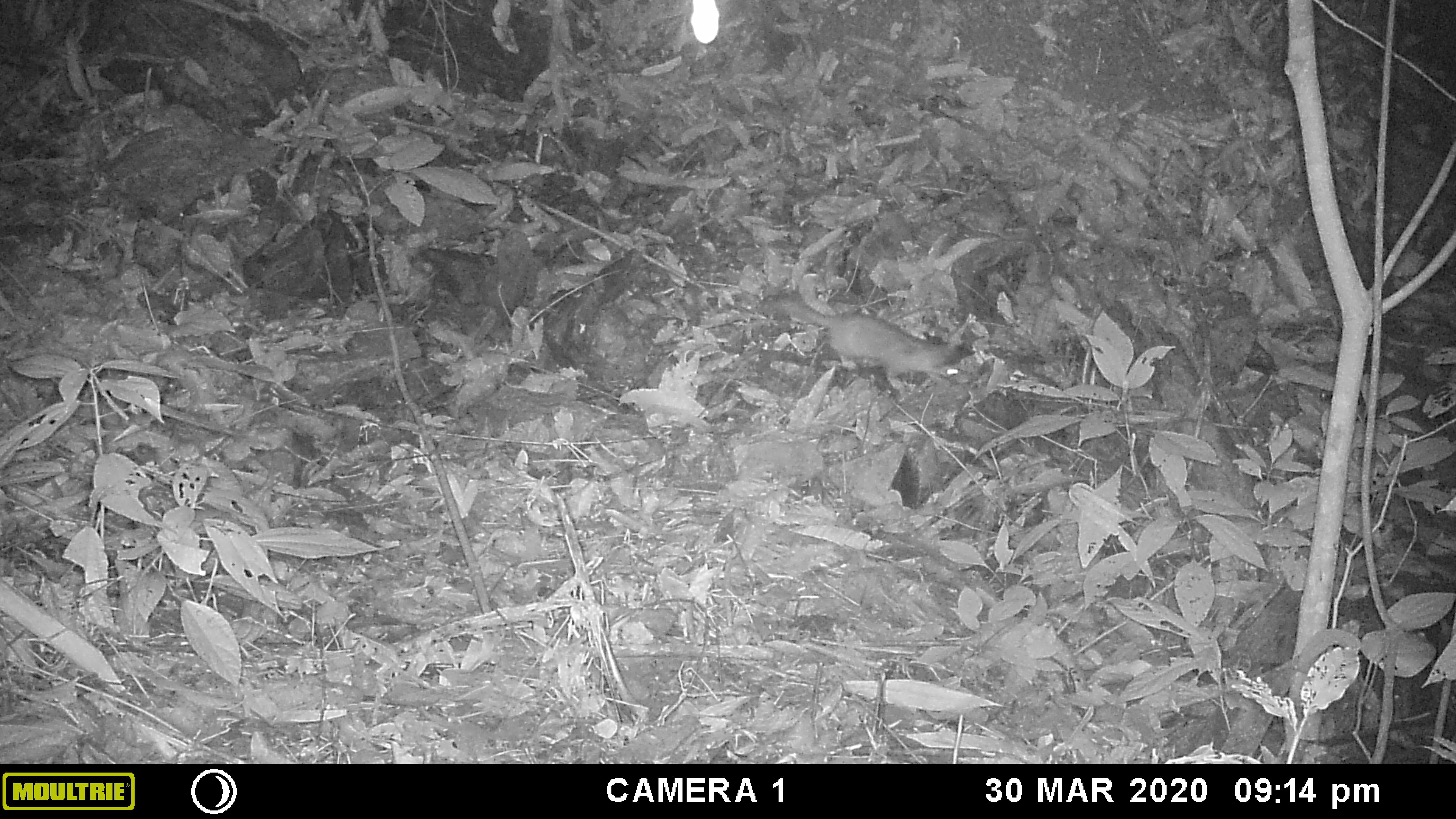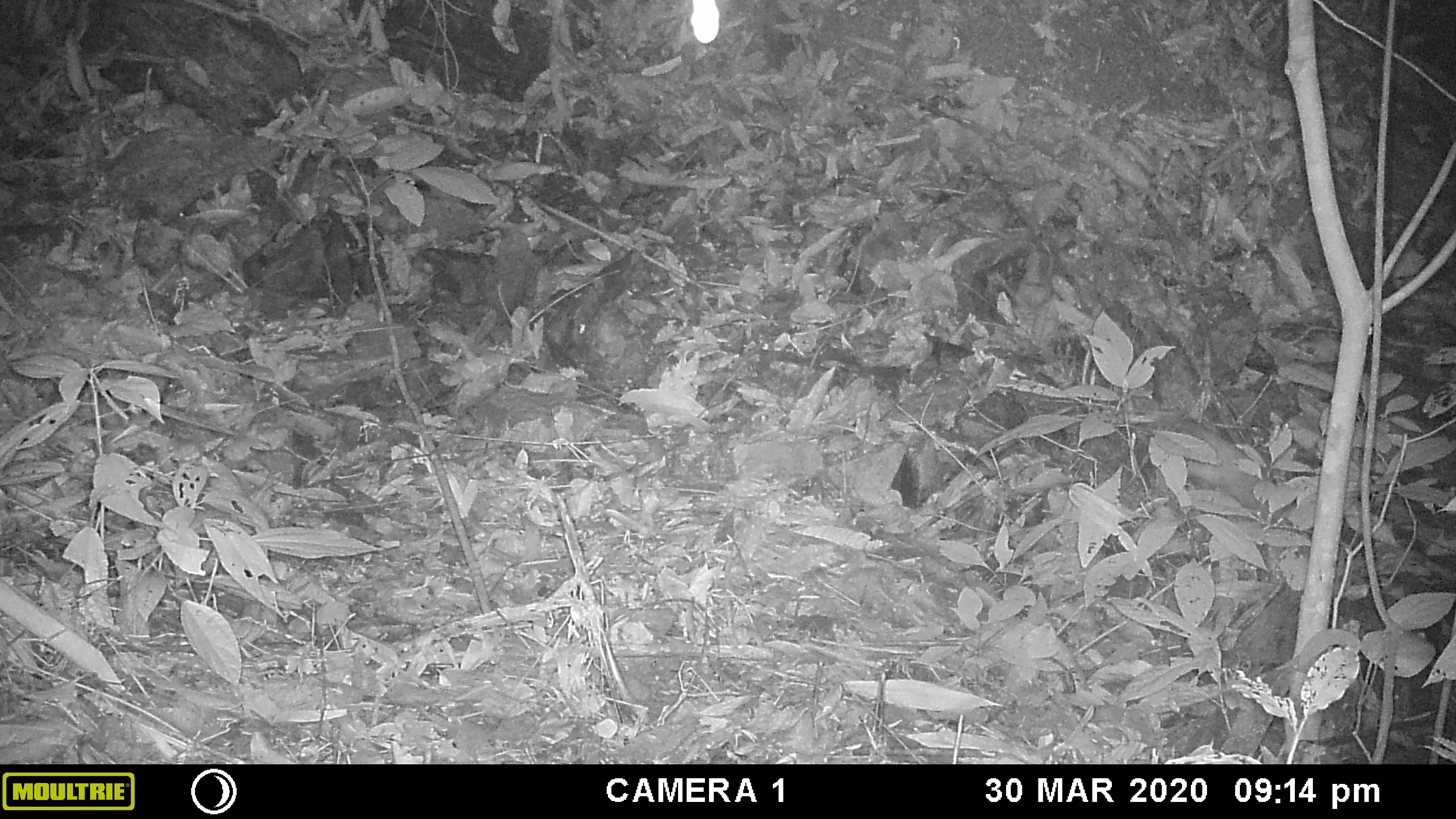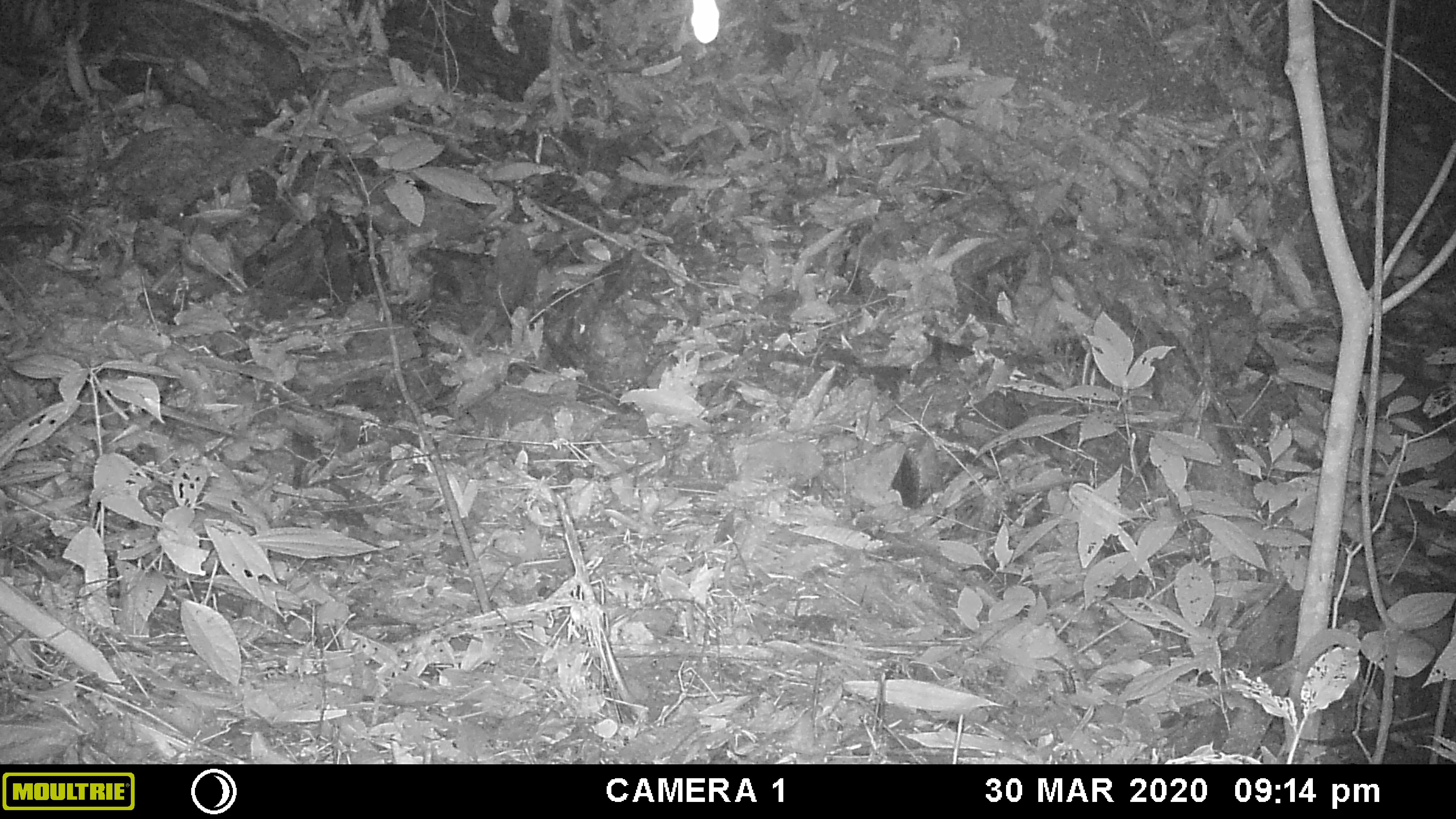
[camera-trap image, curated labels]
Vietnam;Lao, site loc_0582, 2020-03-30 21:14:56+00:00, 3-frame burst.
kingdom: Animalia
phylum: Chordata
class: Mammalia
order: Carnivora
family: Mustelidae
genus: Melogale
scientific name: Melogale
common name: ferret badger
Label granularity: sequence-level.